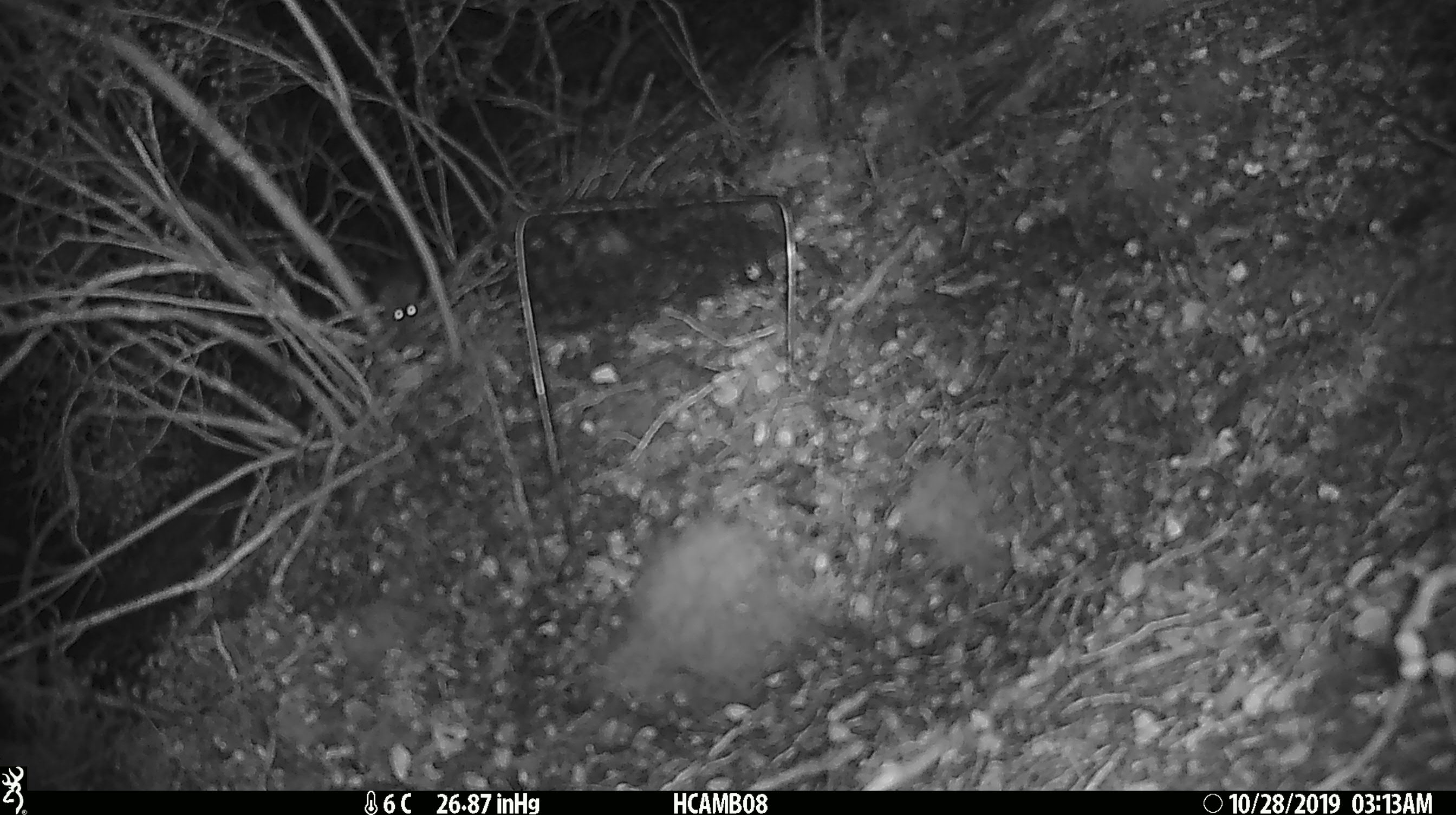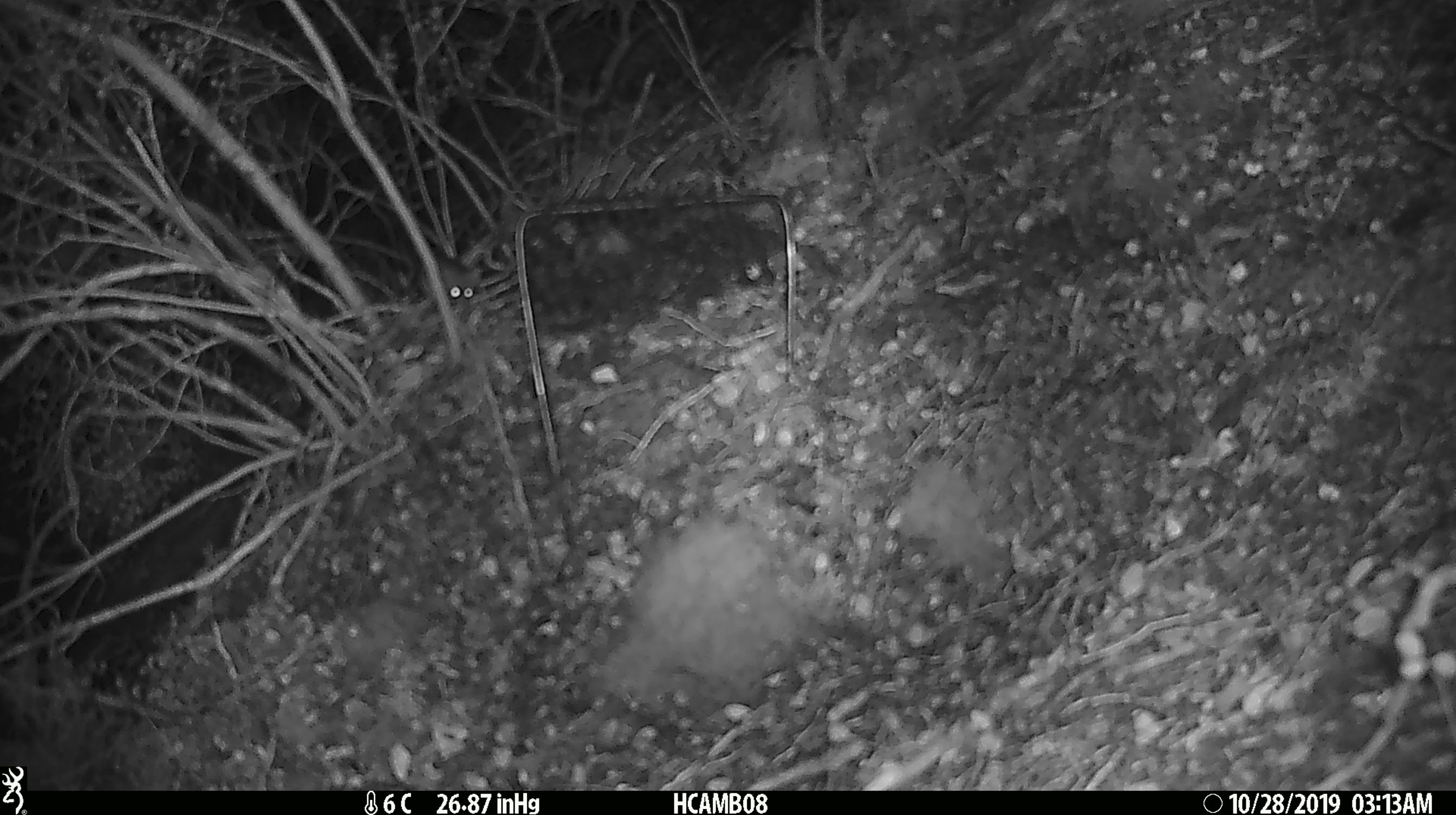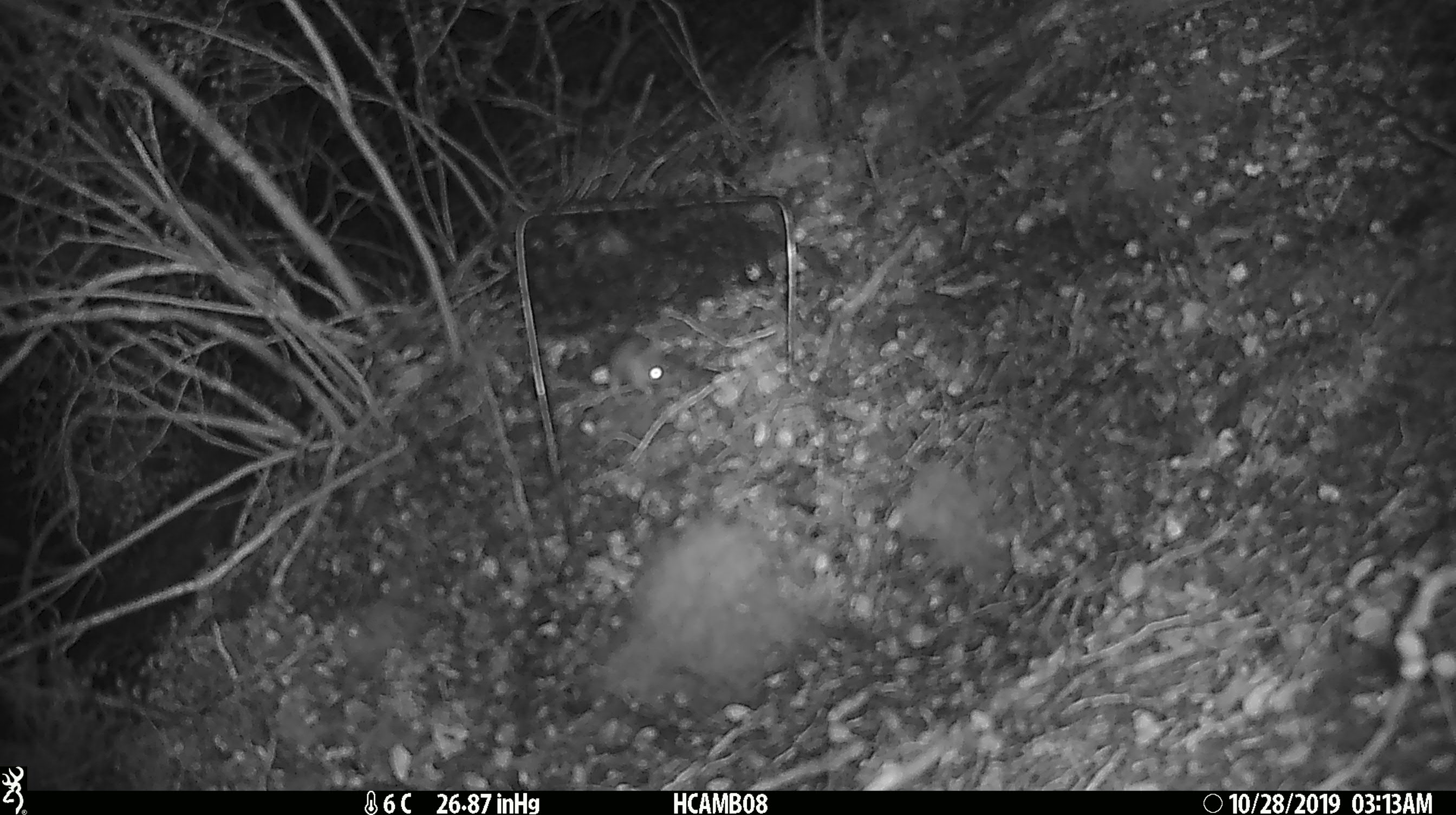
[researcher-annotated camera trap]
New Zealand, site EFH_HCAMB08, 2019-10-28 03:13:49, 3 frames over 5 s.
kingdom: Animalia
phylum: Chordata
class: Mammalia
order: Rodentia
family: Muridae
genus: Mus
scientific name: Mus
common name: mouse